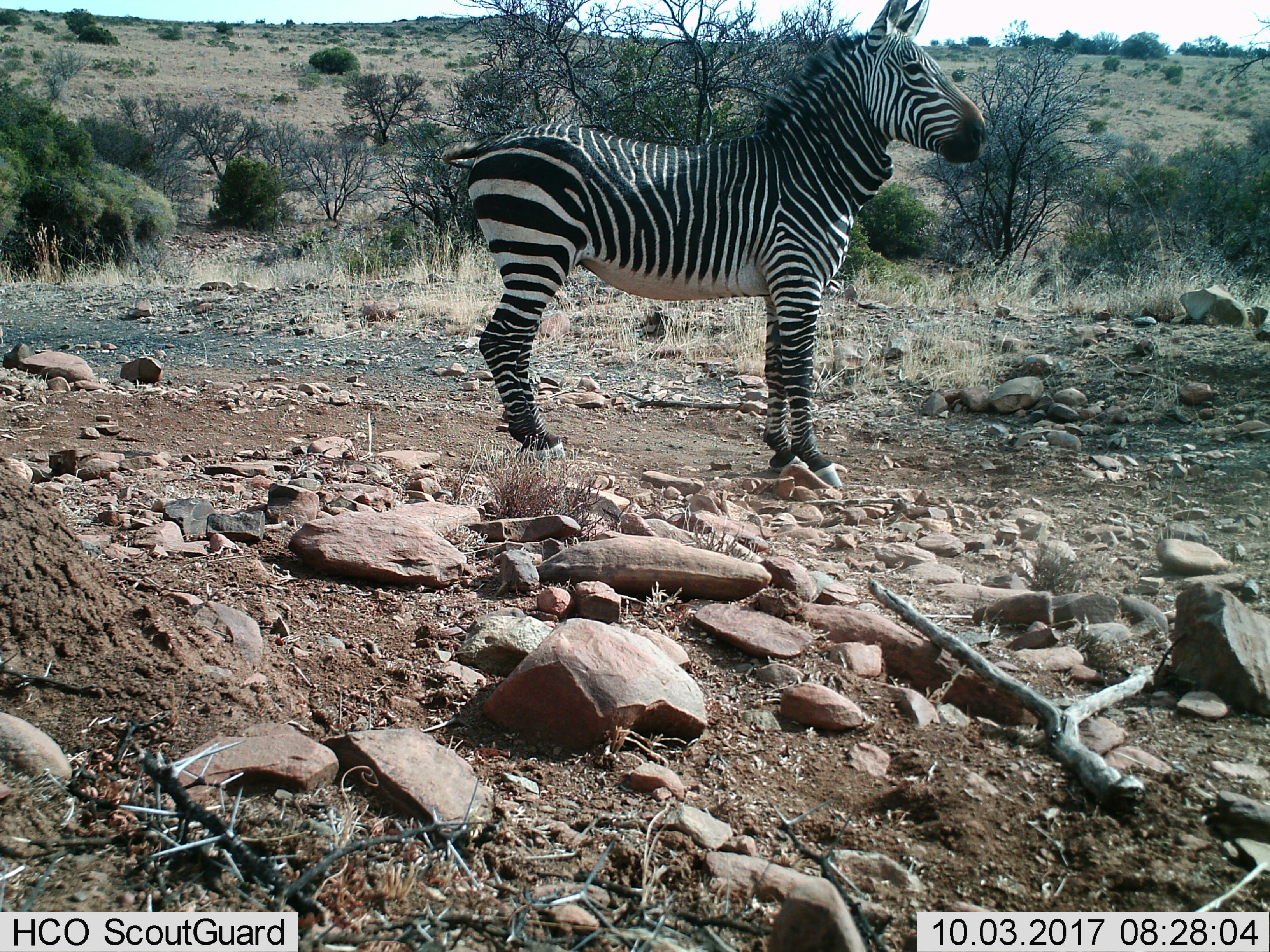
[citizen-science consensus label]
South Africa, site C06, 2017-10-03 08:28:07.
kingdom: Animalia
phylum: Chordata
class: Mammalia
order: Perissodactyla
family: Equidae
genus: Equus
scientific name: Equus zebra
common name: mountain zebra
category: zebramountain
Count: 1.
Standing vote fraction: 88%.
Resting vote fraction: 0%.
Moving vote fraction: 12%.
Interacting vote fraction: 0%.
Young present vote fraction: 0%.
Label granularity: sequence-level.